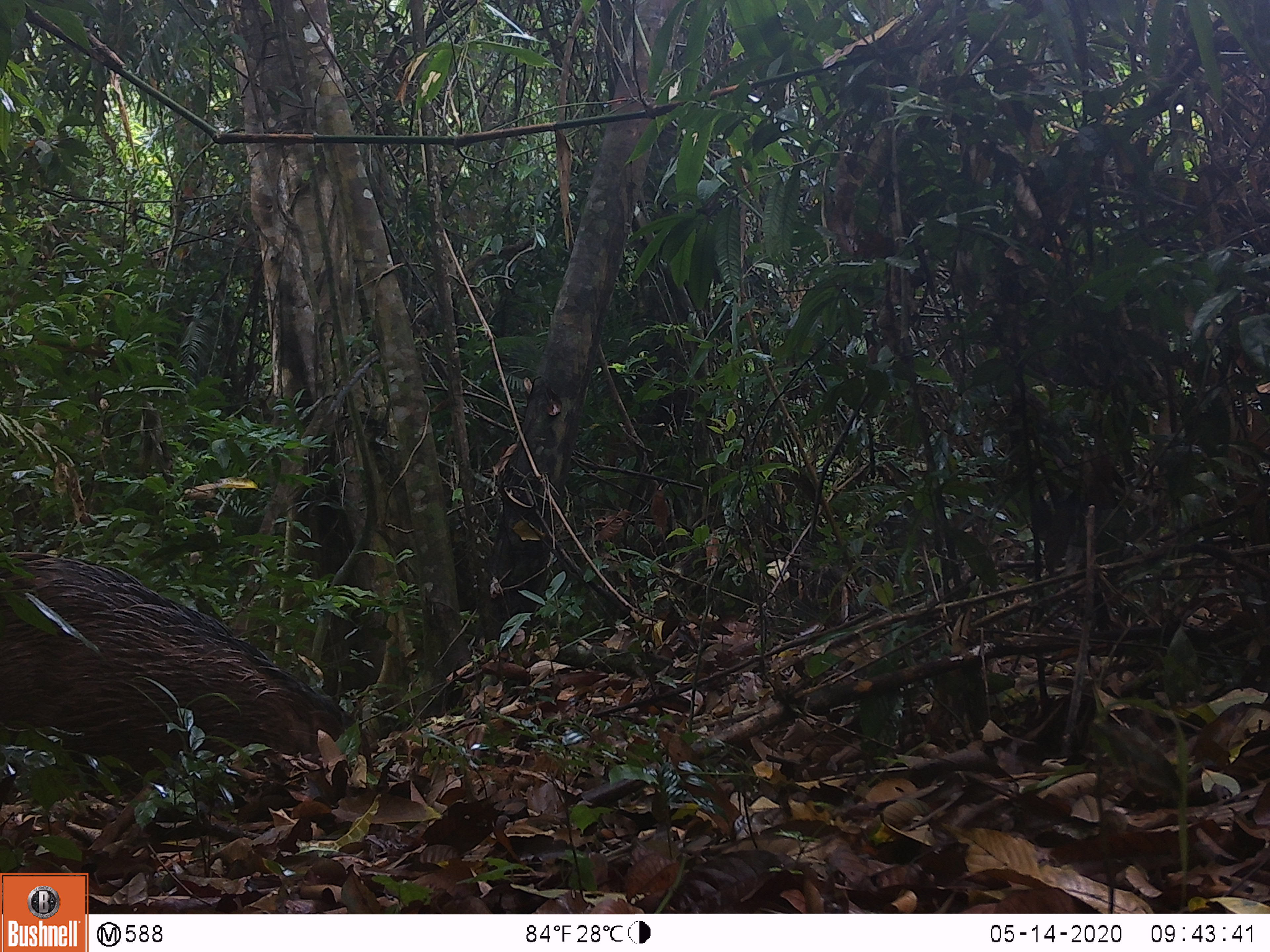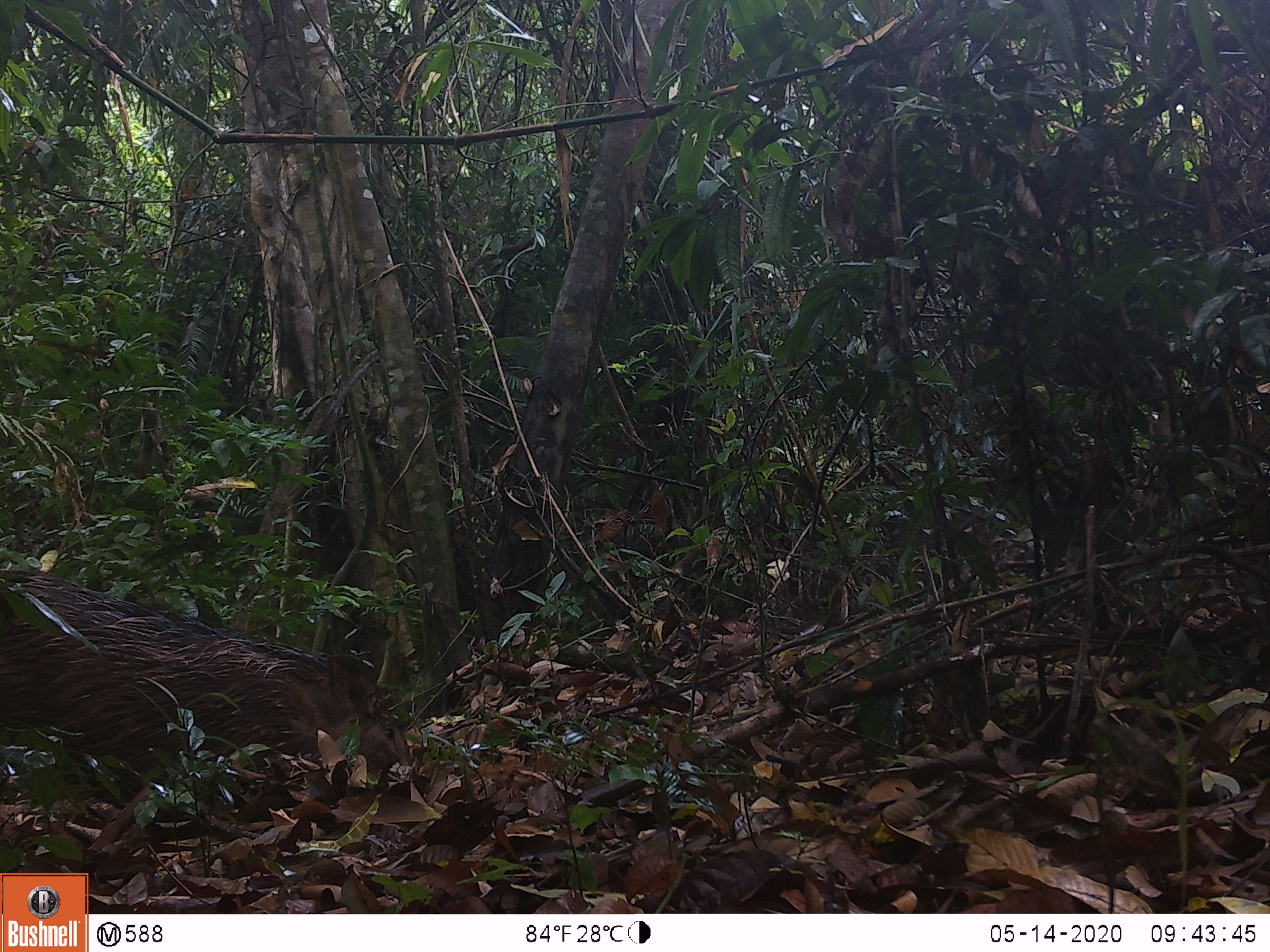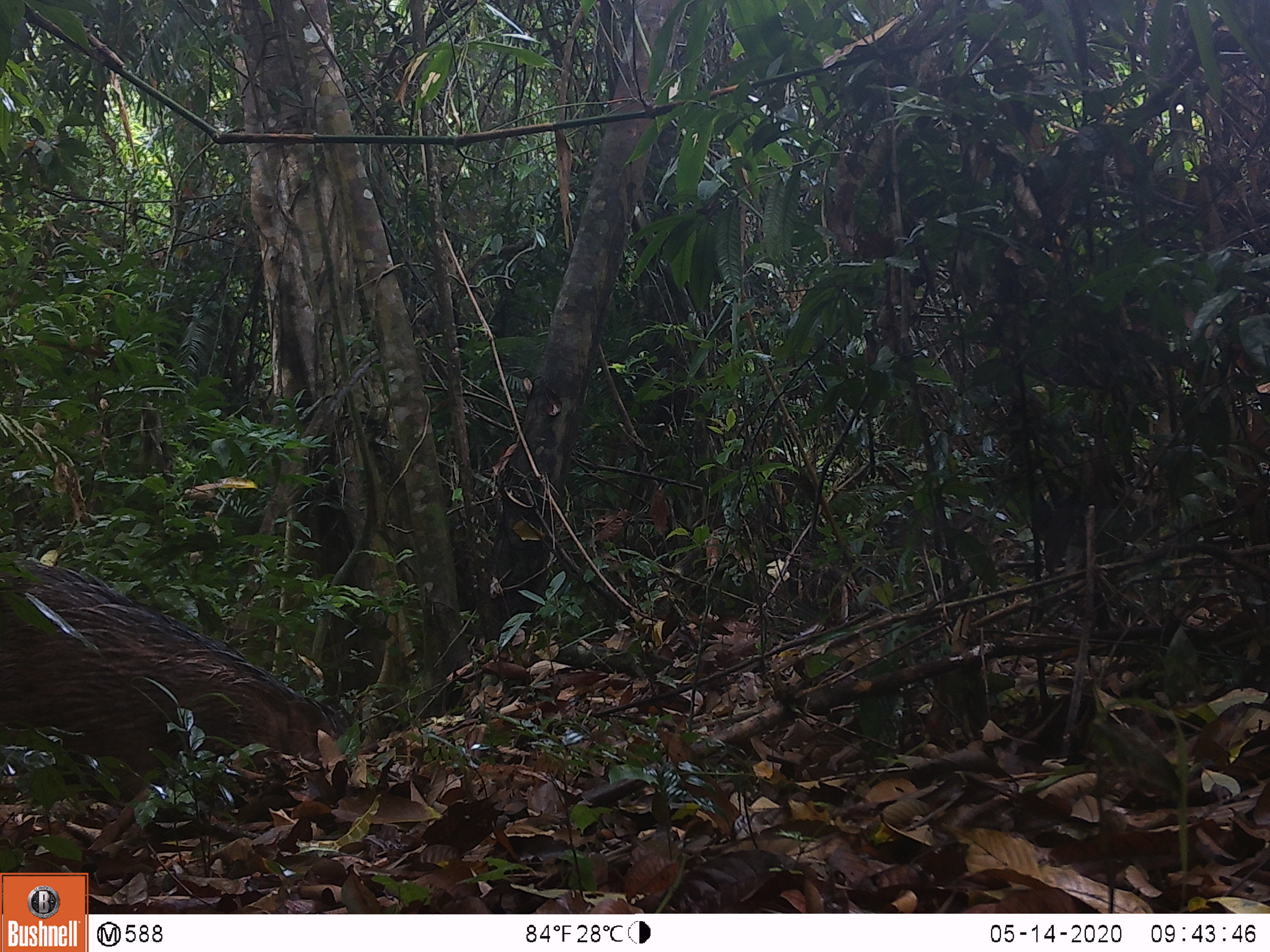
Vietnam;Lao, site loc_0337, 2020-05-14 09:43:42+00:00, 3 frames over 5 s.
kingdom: Animalia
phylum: Chordata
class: Mammalia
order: Artiodactyla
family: Suidae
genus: Sus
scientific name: Sus scrofa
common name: eurasian wild pig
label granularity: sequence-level